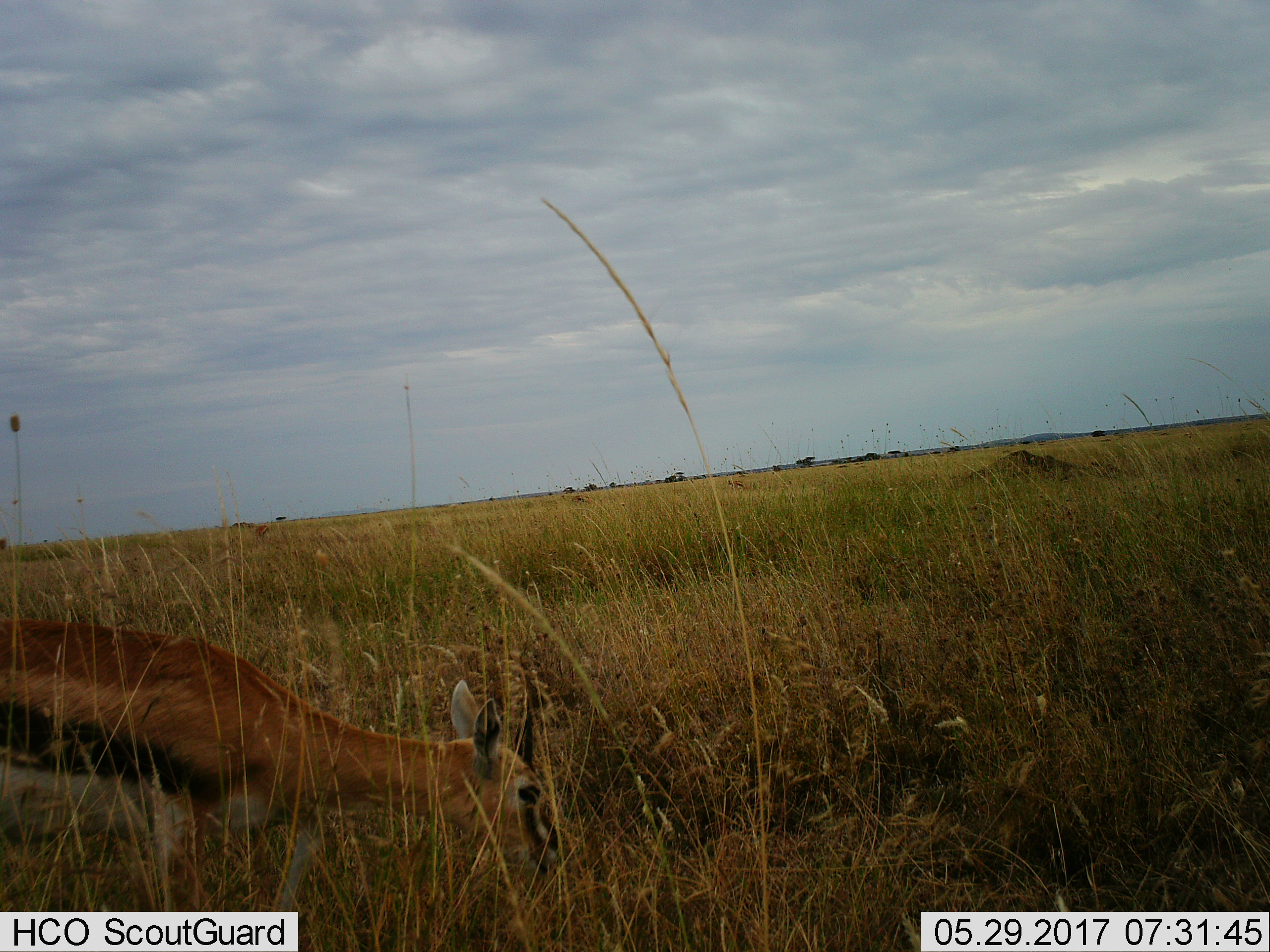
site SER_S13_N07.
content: unidentified animal